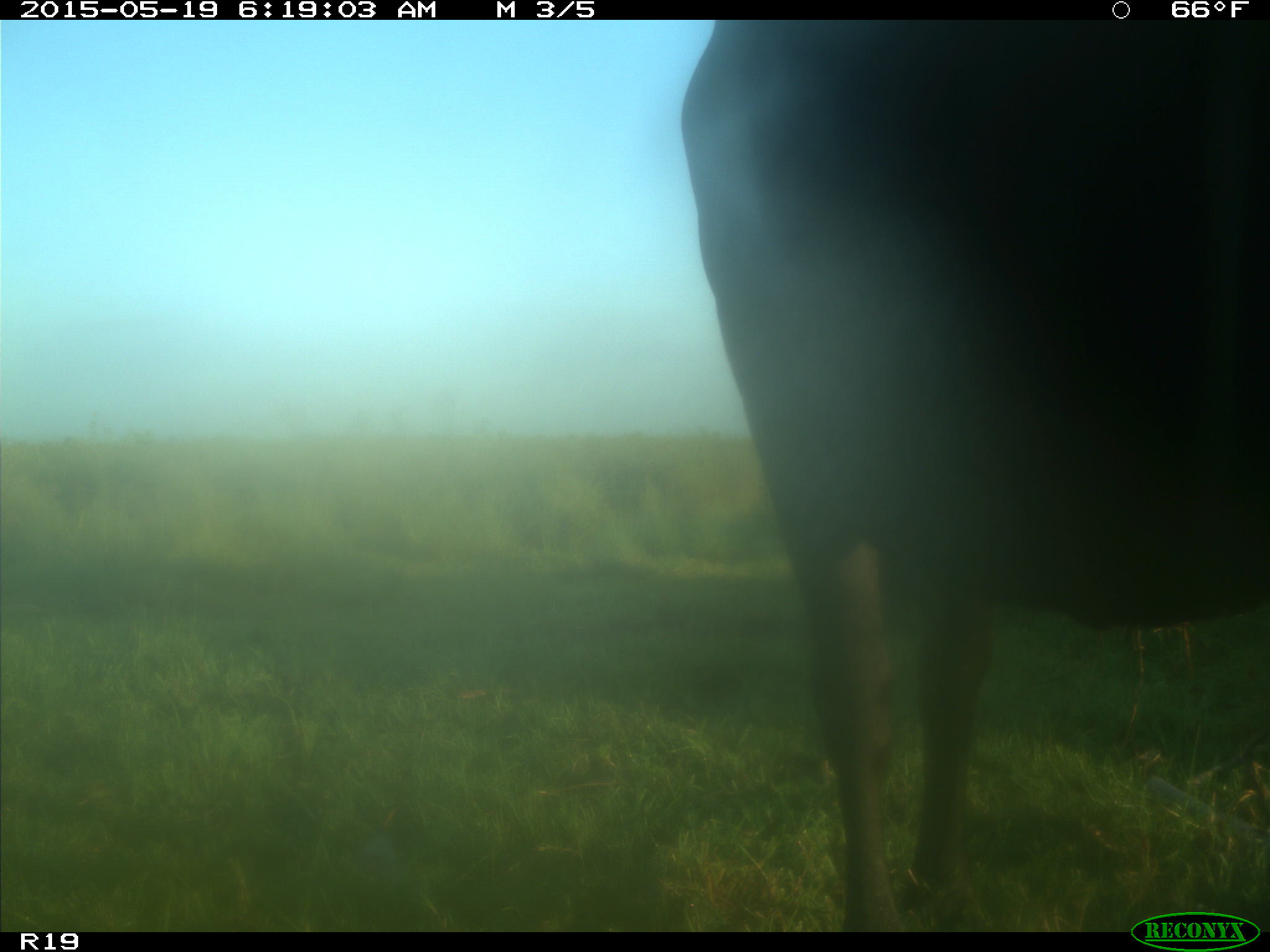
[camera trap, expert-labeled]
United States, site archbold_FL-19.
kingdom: Animalia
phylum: Chordata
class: Mammalia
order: Artiodactyla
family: Bovidae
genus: Bos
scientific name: Bos taurus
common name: domestic cow